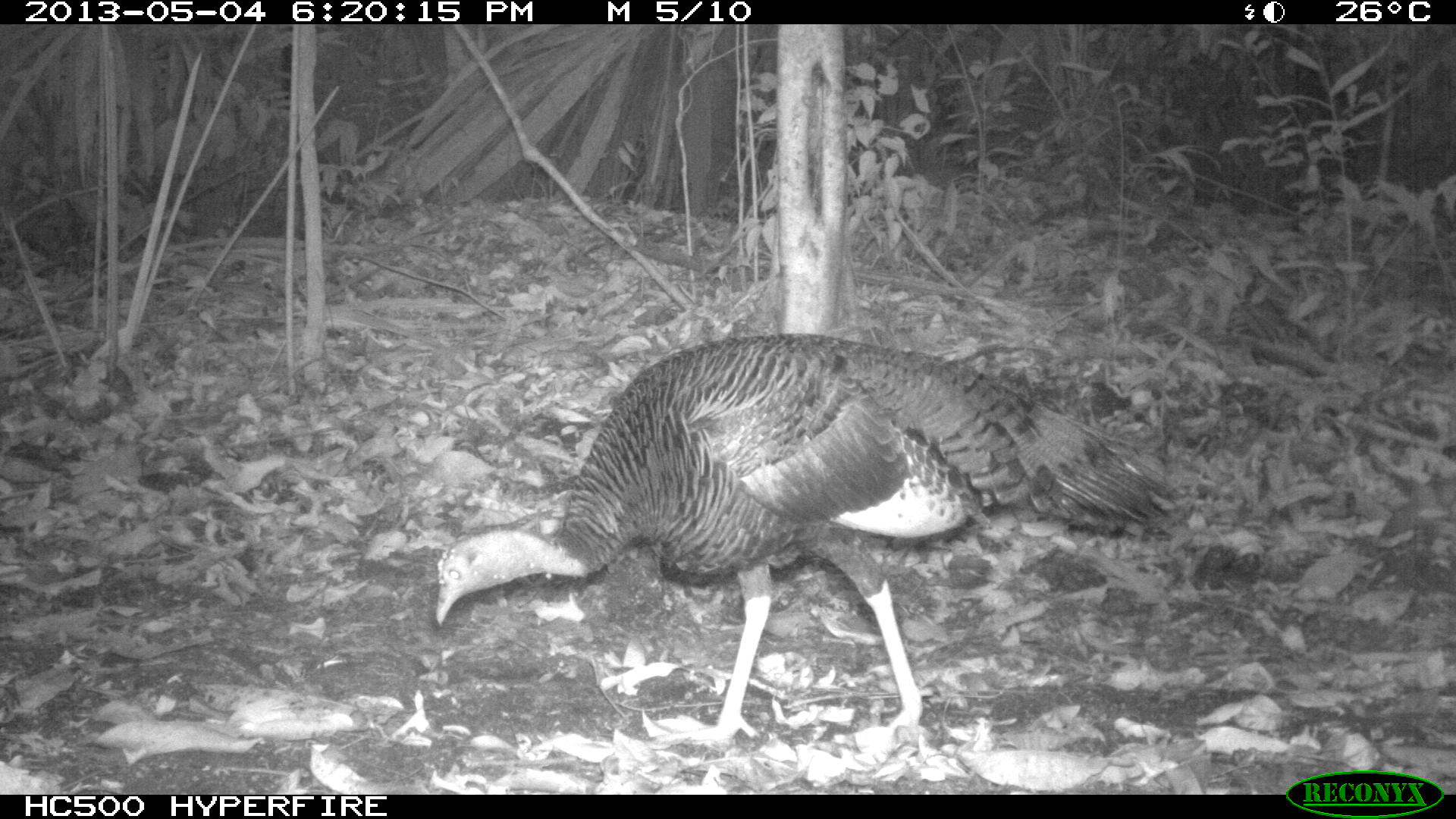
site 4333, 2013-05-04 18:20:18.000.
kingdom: Animalia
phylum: Chordata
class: Aves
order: Galliformes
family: Phasianidae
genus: Meleagris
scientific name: Meleagris ocellata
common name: ocellated turkey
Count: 1.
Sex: female.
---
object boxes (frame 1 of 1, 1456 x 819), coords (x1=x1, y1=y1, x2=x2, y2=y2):
meleagris ocellata: (x1=429, y1=334, x2=1172, y2=751)